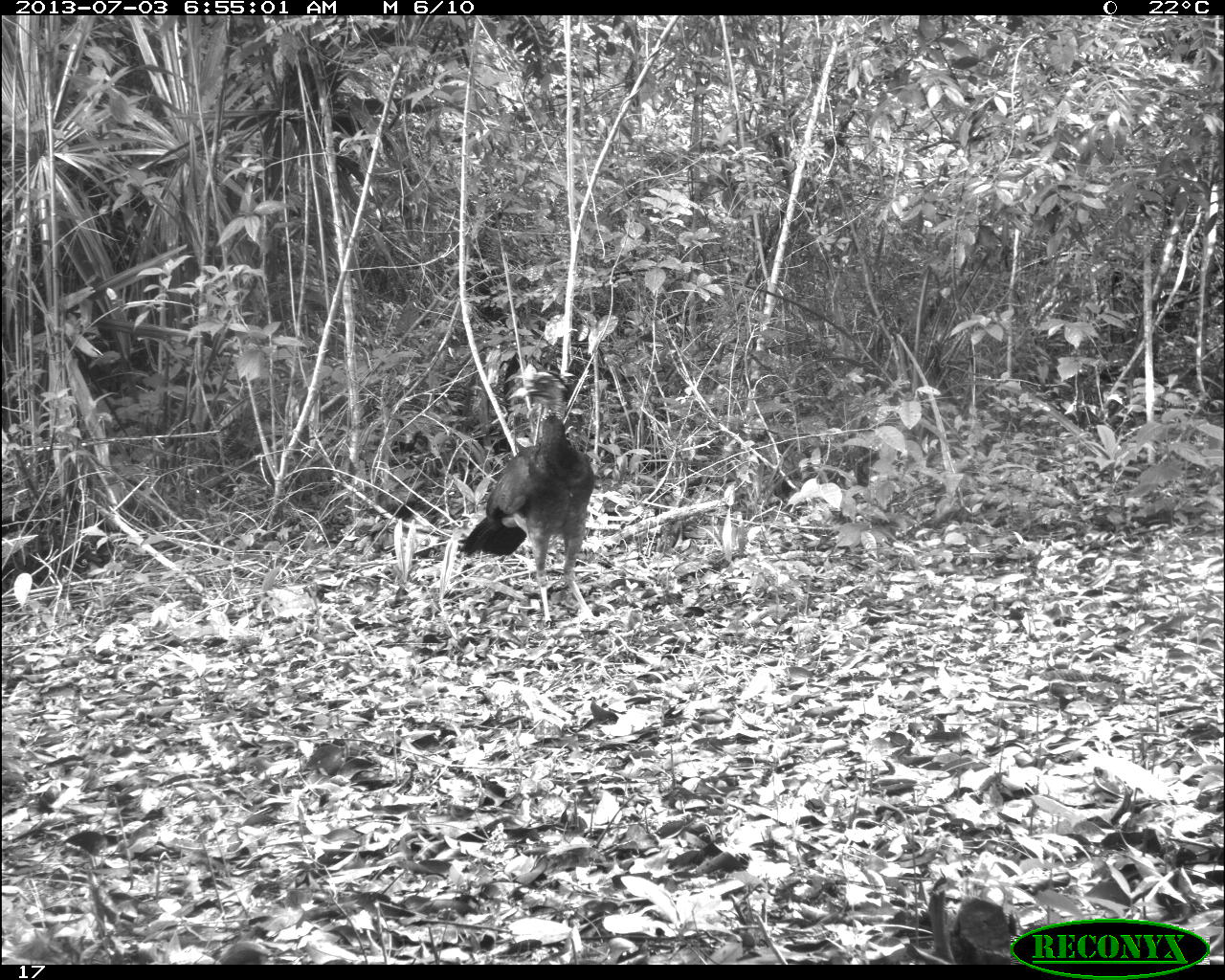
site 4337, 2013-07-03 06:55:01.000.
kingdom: Animalia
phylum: Chordata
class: Aves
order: Galliformes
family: Cracidae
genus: Crax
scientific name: Crax rubra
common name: great curassow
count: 1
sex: female